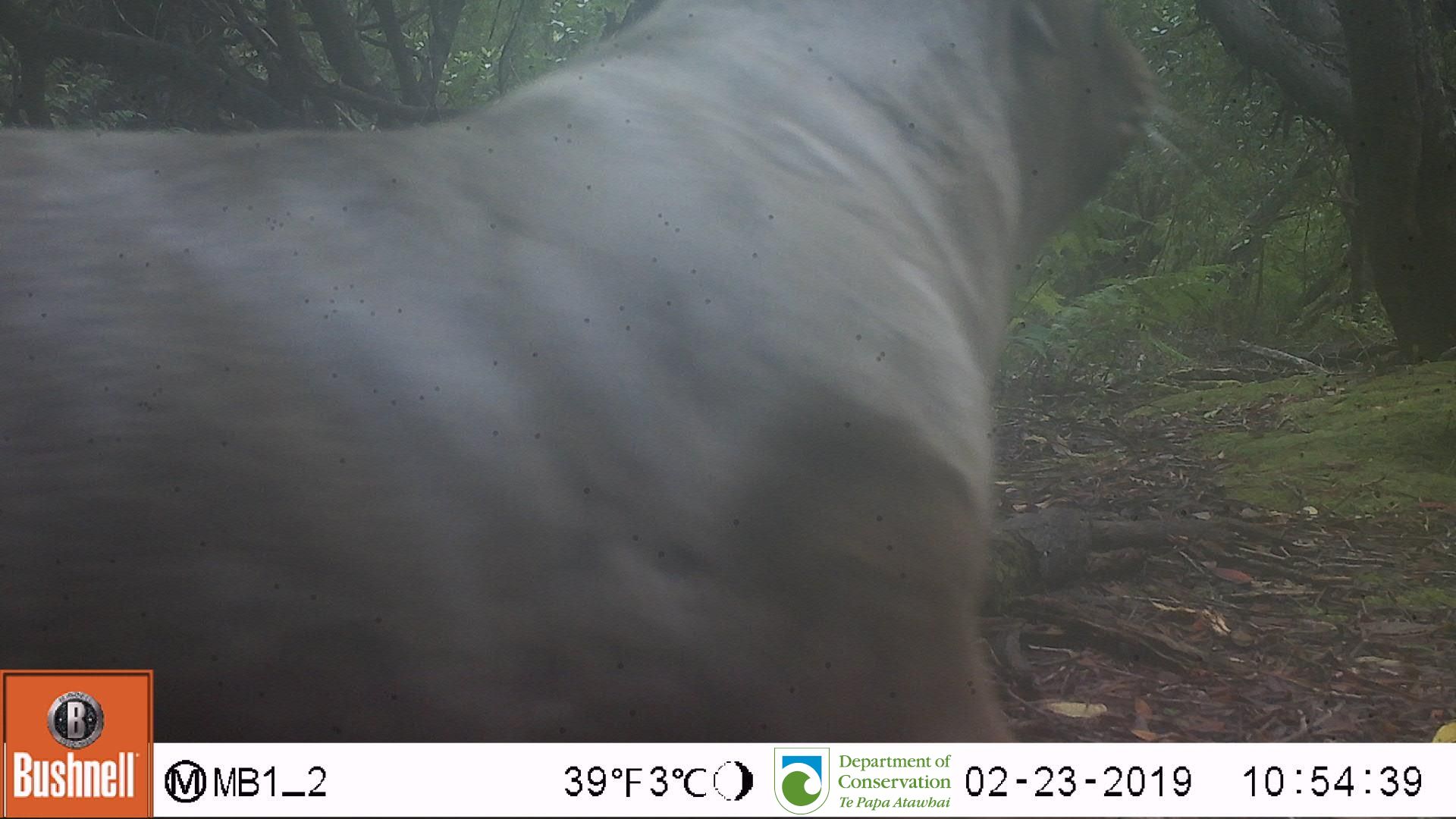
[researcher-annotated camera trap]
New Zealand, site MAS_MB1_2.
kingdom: Animalia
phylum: Chordata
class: Mammalia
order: Carnivora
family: Otariidae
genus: Phocarctos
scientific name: Phocarctos hookeri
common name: new zealand sea lion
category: sealion